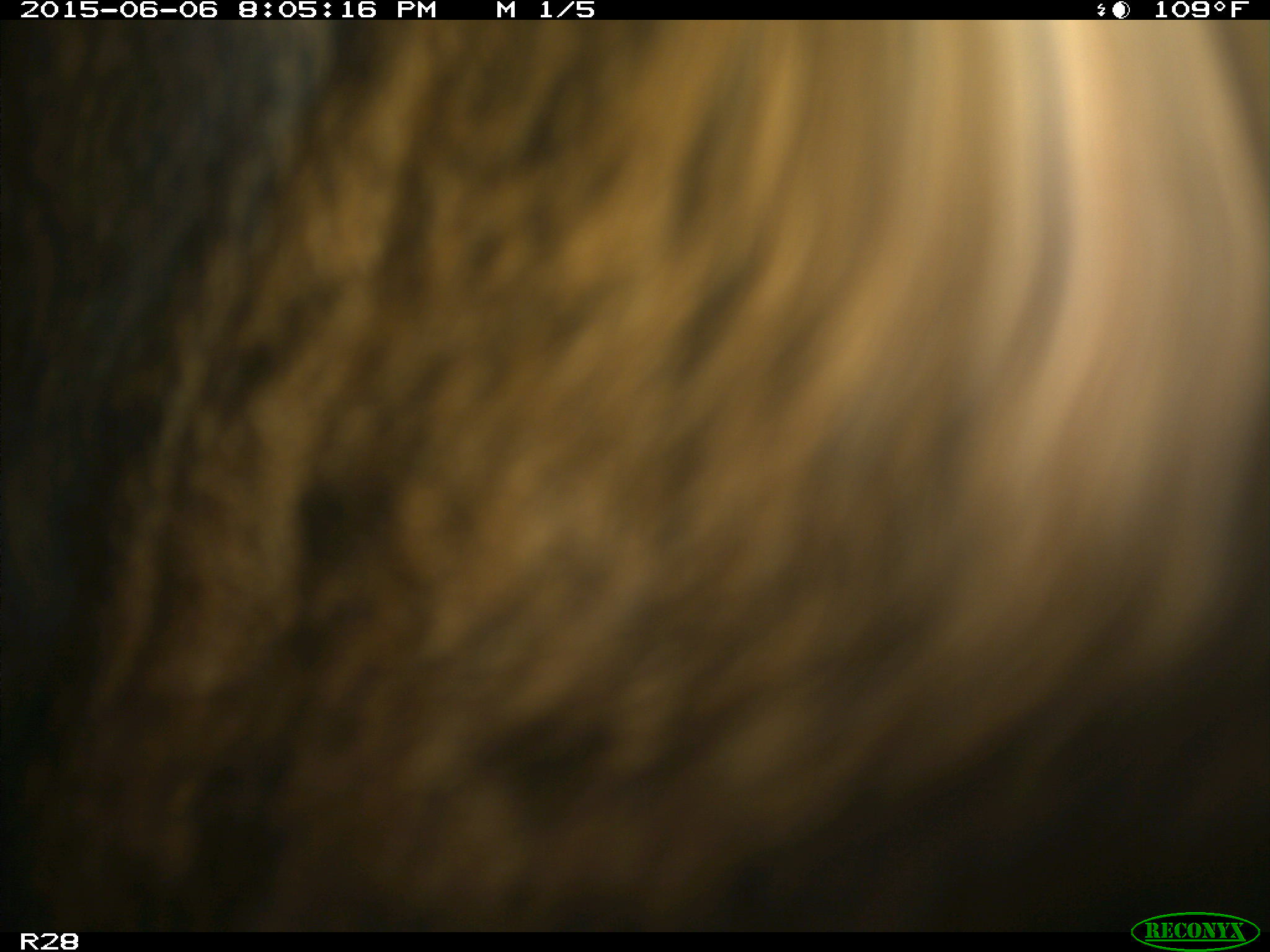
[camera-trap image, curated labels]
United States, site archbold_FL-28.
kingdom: Animalia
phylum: Chordata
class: Mammalia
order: Artiodactyla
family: Bovidae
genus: Bos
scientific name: Bos taurus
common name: domestic cow